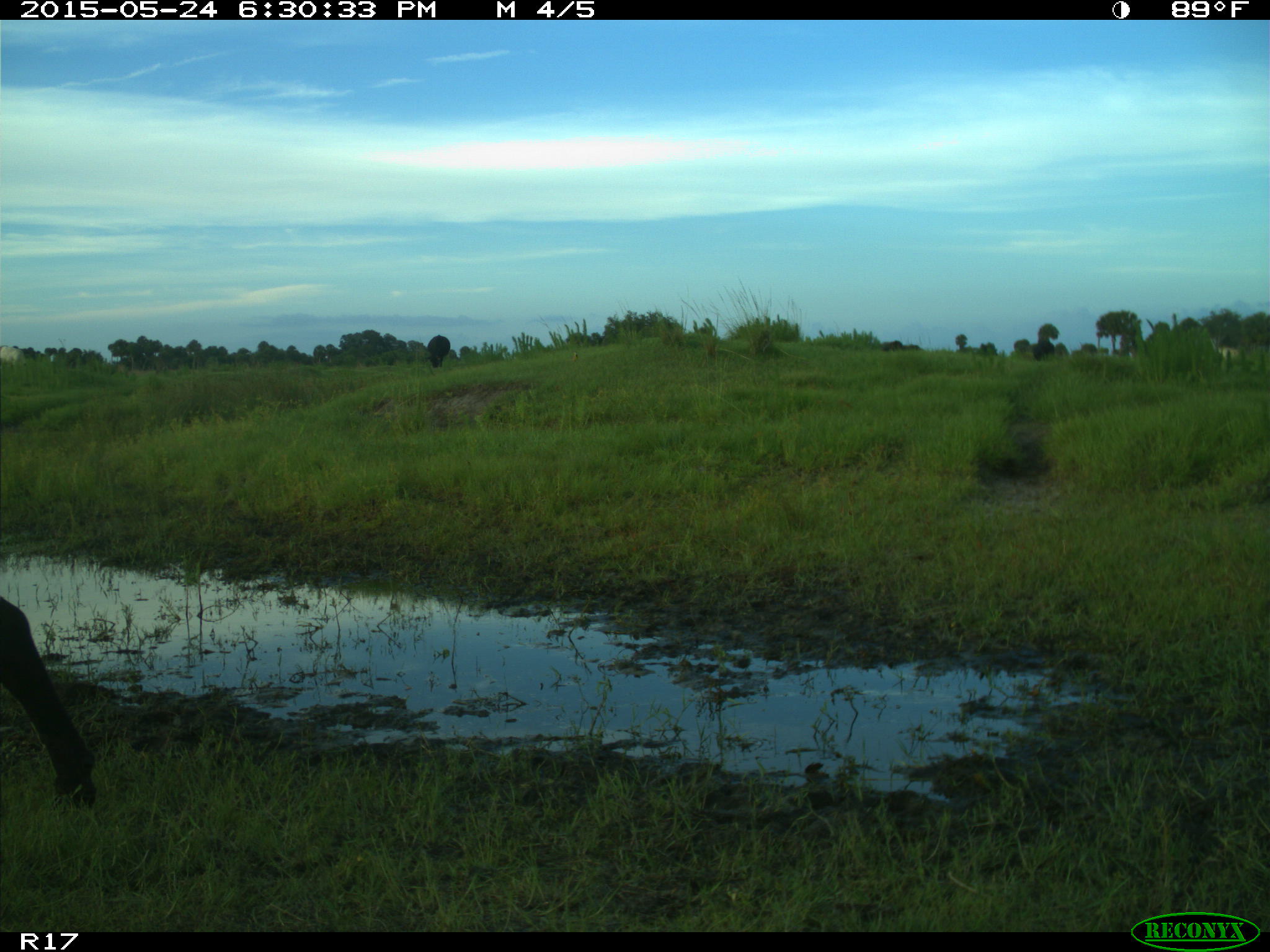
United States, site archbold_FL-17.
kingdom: Animalia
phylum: Chordata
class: Mammalia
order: Artiodactyla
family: Bovidae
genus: Bos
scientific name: Bos taurus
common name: domestic cow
Bos taurus (domestic cow).